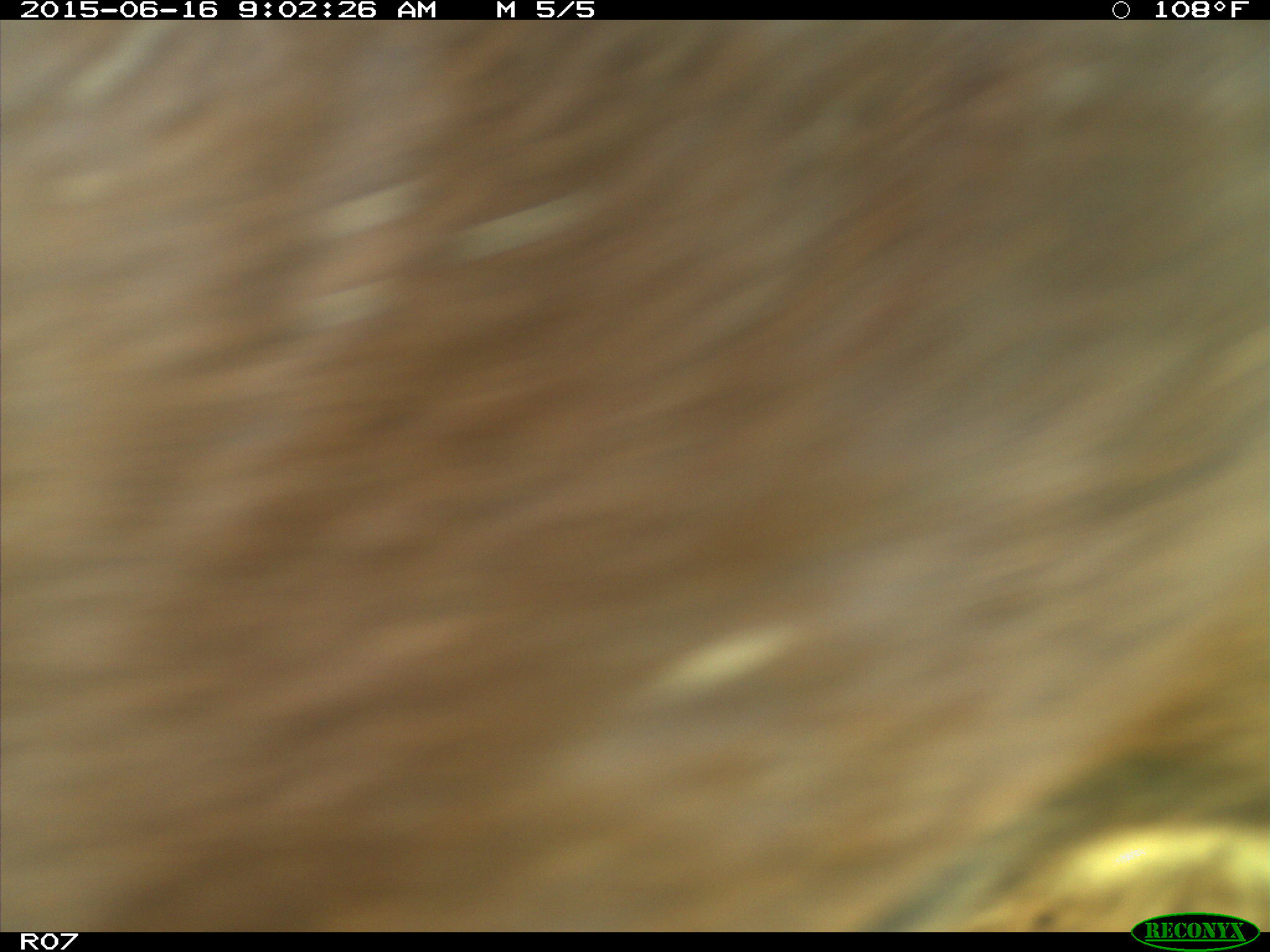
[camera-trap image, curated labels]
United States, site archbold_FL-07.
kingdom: Animalia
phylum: Chordata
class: Mammalia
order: Artiodactyla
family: Bovidae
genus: Bos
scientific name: Bos taurus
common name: domestic cow